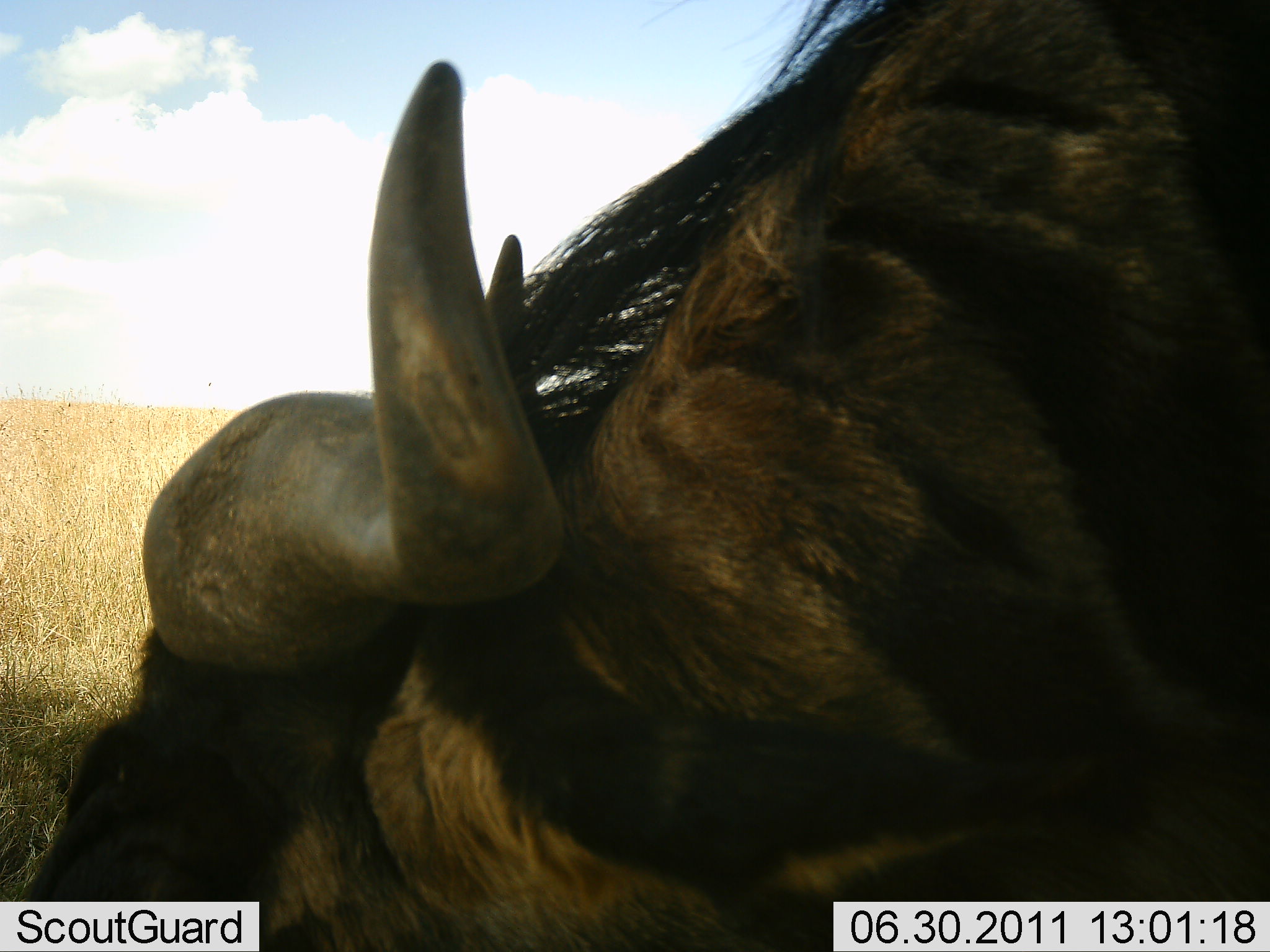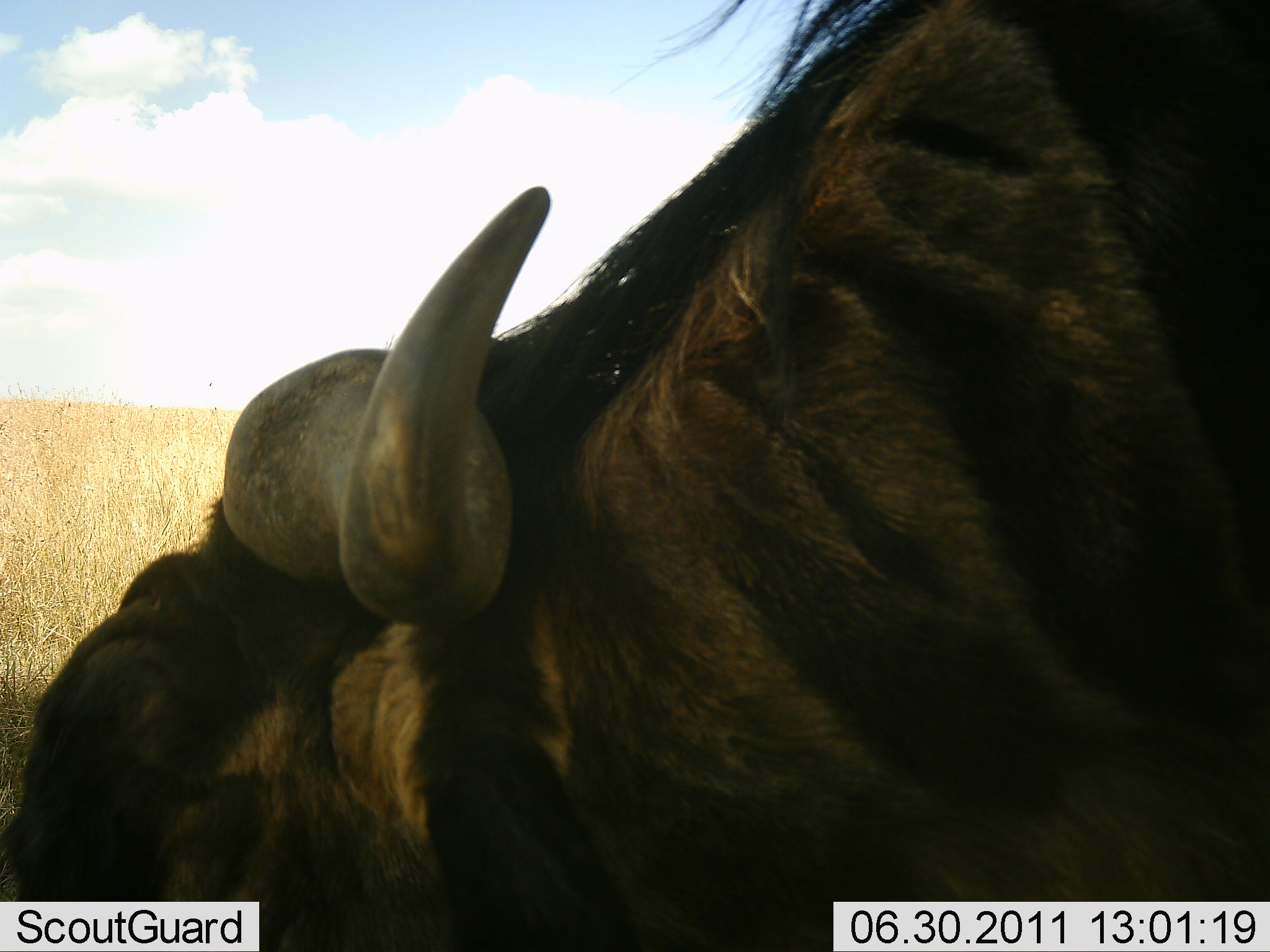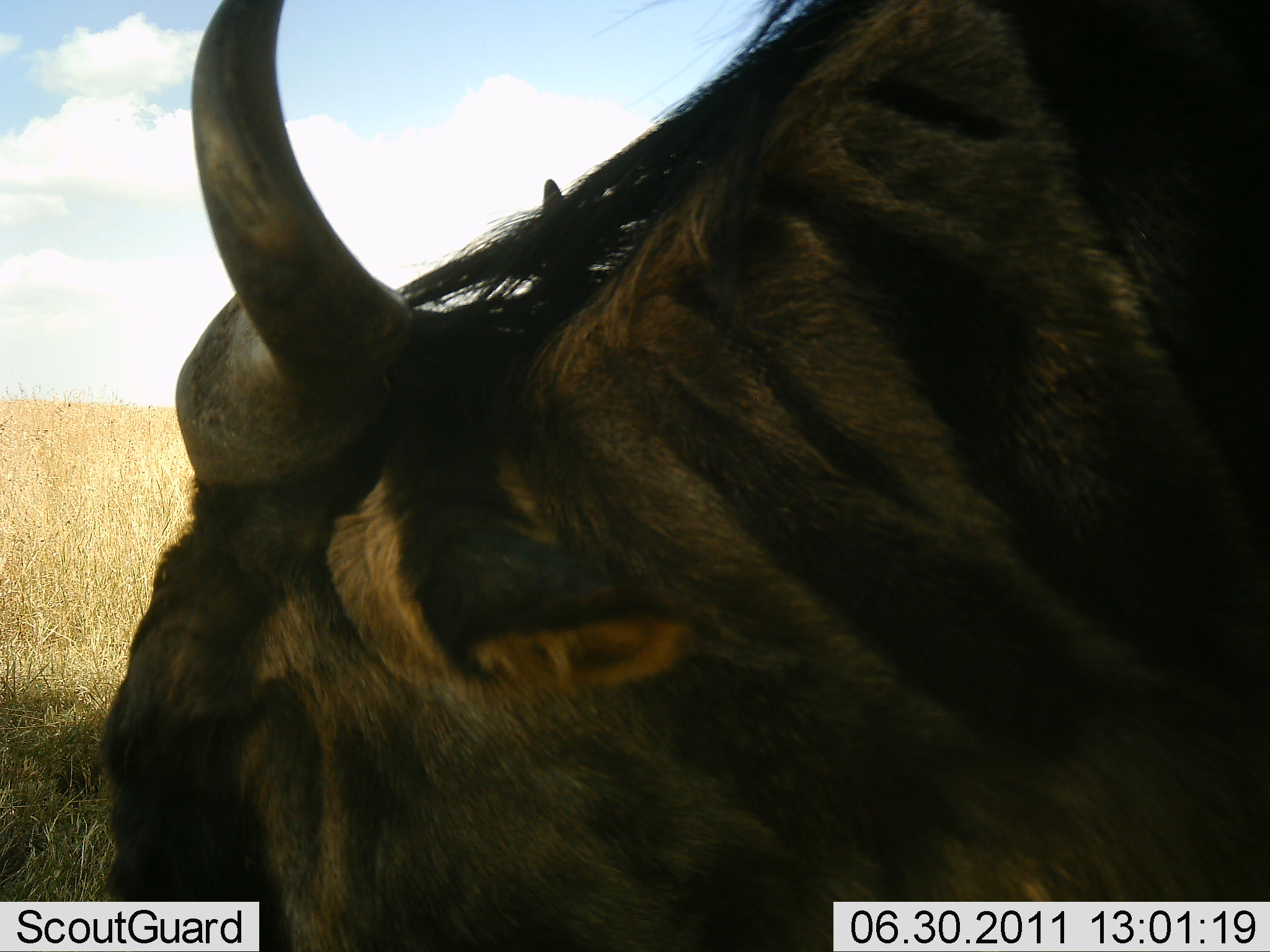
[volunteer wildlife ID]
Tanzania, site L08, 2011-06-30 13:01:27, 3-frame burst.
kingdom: Animalia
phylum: Chordata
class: Mammalia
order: Artiodactyla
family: Bovidae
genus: Connochaetes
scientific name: Connochaetes taurinus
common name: blue wildebeest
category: wildebeest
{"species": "wildebeest (blue wildebeest) (Connochaetes taurinus)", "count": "1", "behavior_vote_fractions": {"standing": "55%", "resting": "0%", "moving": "0%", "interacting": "0%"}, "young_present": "0%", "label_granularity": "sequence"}